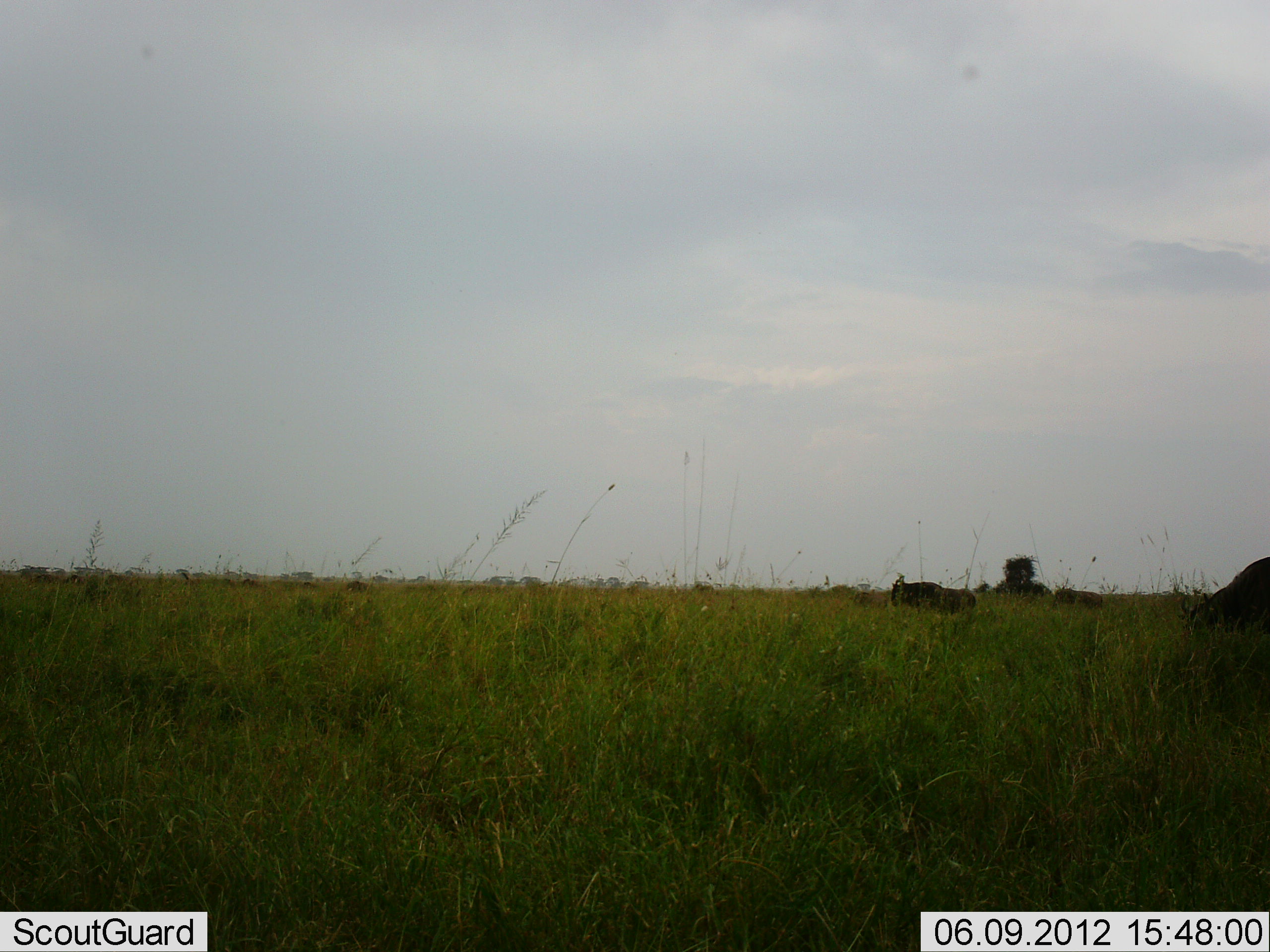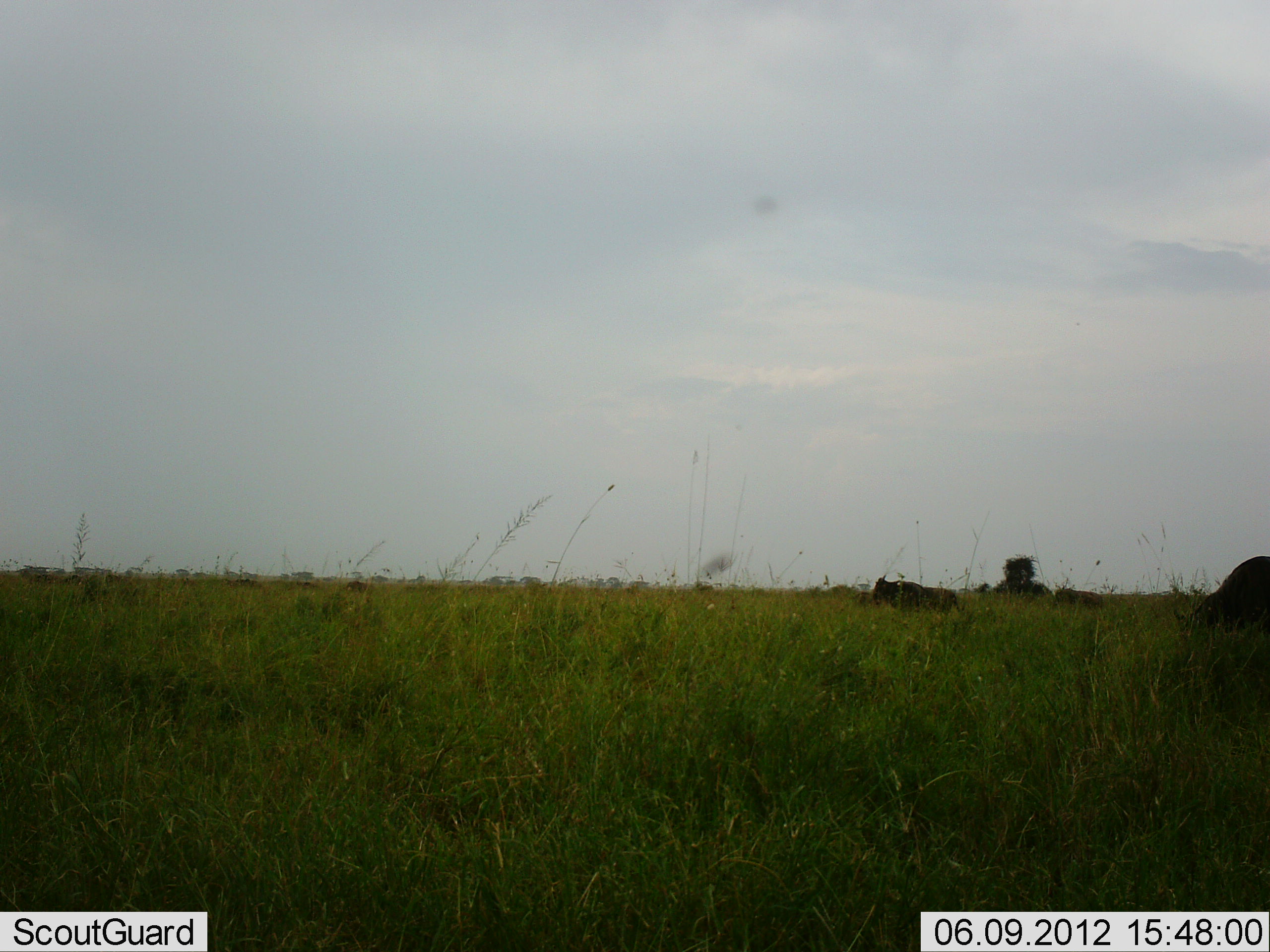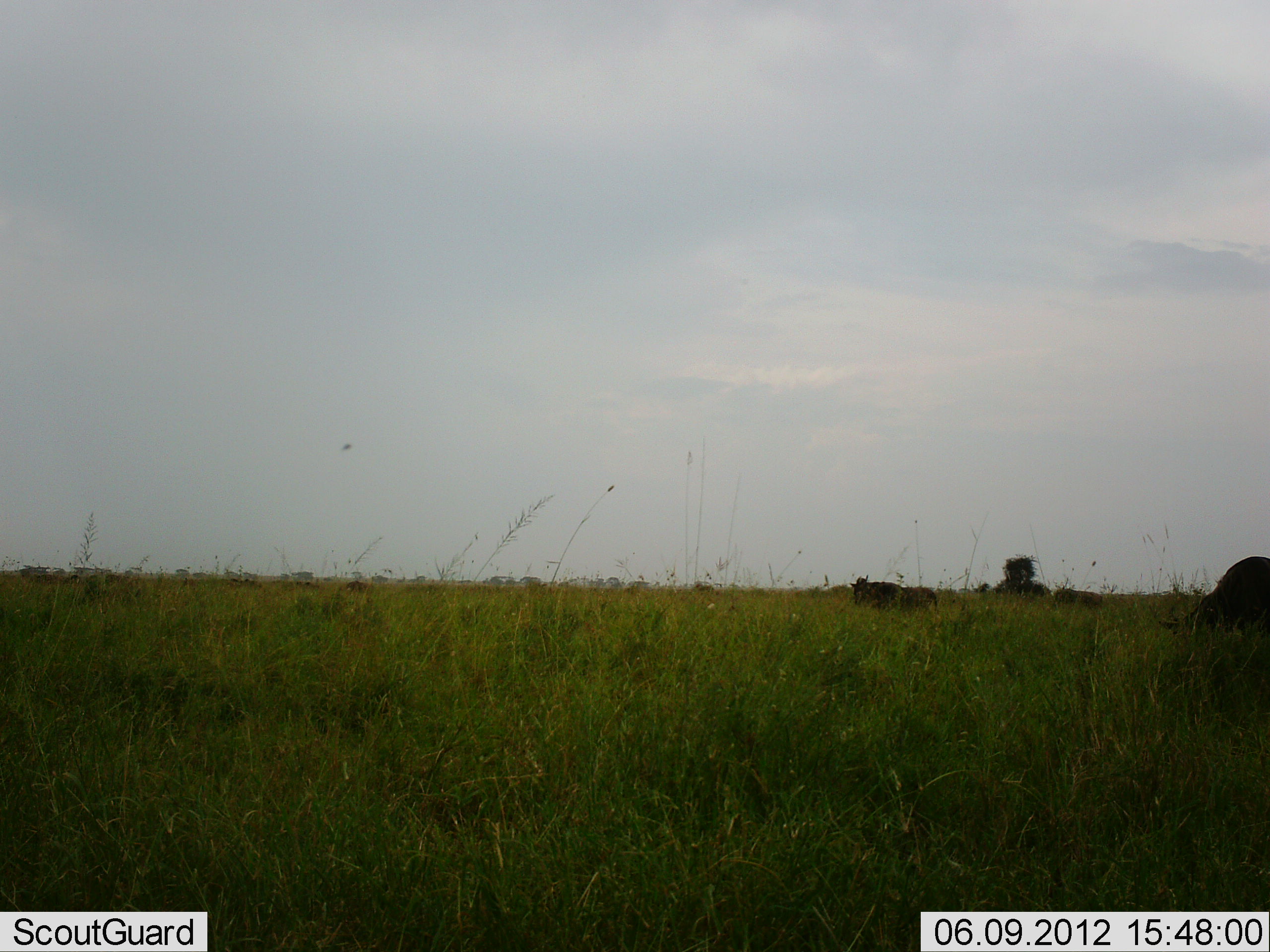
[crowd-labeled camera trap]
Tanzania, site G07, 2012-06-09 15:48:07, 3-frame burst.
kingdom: Animalia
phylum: Chordata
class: Mammalia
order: Artiodactyla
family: Bovidae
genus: Connochaetes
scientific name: Connochaetes taurinus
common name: blue wildebeest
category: wildebeest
Wildebeest (blue wildebeest) (Connochaetes taurinus), count 2. Behavior (volunteer vote fractions): standing 20%, resting 10%, moving 90%, interacting 0%. Young present (vote fraction): 0%. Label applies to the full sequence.